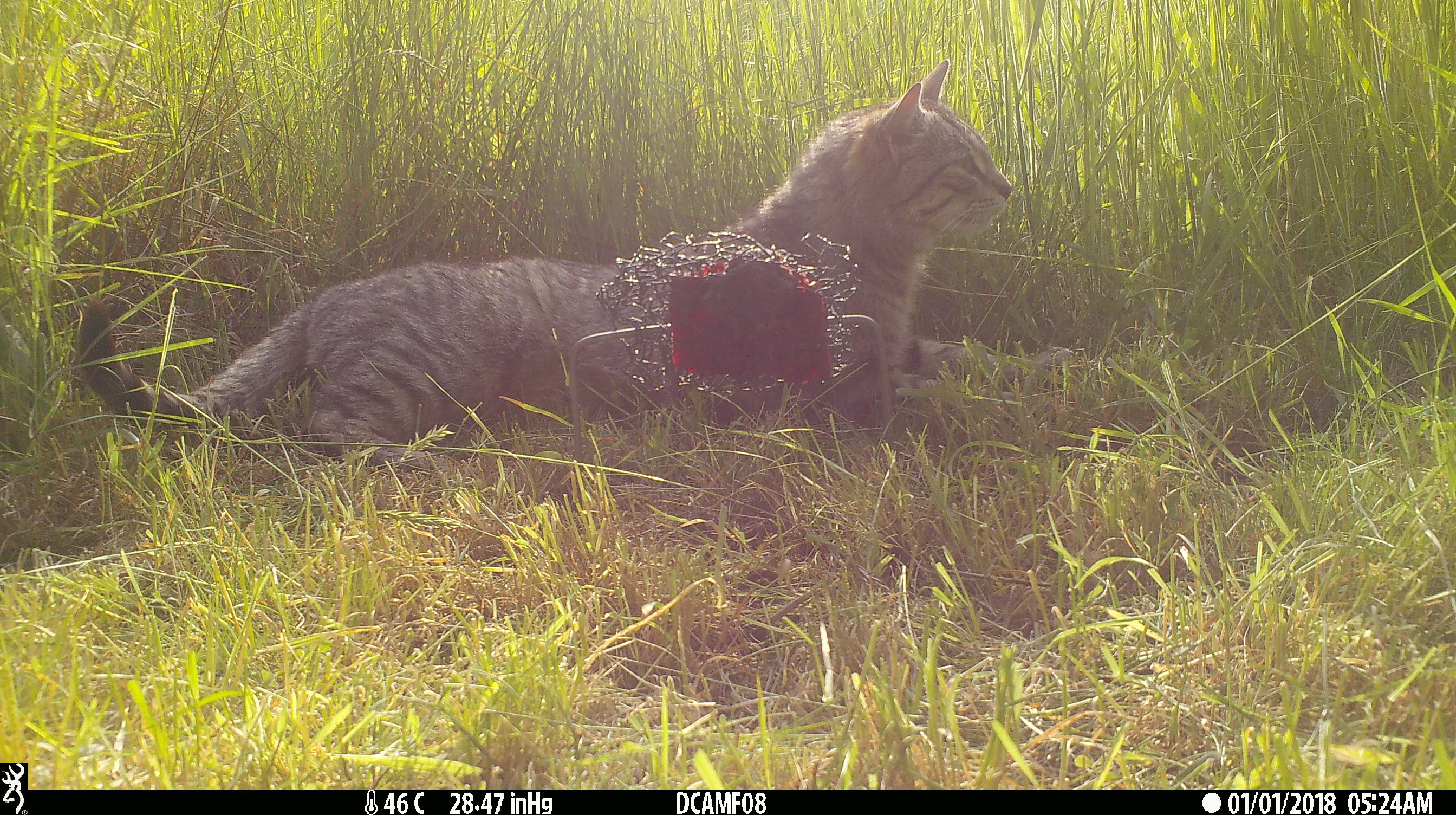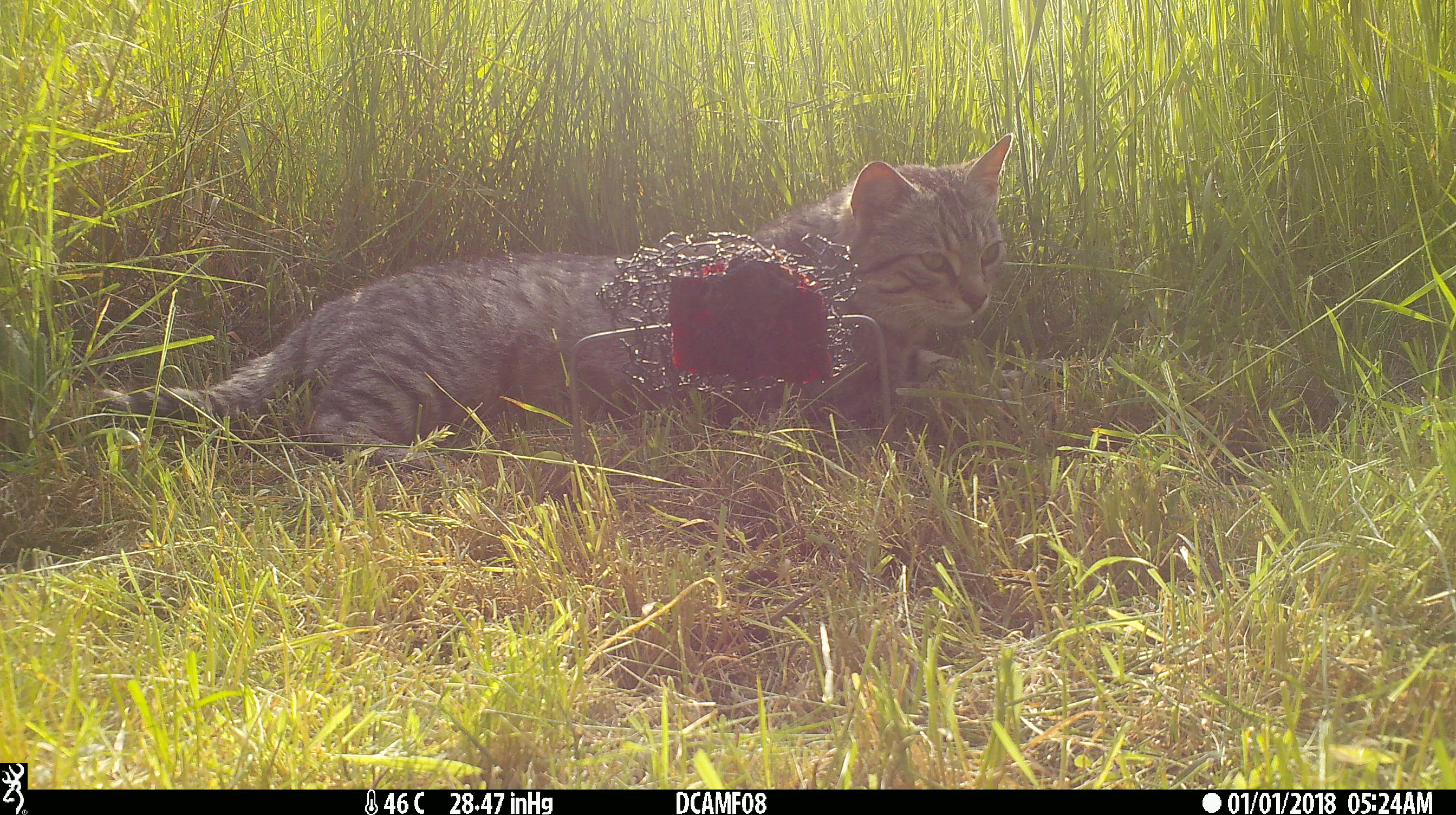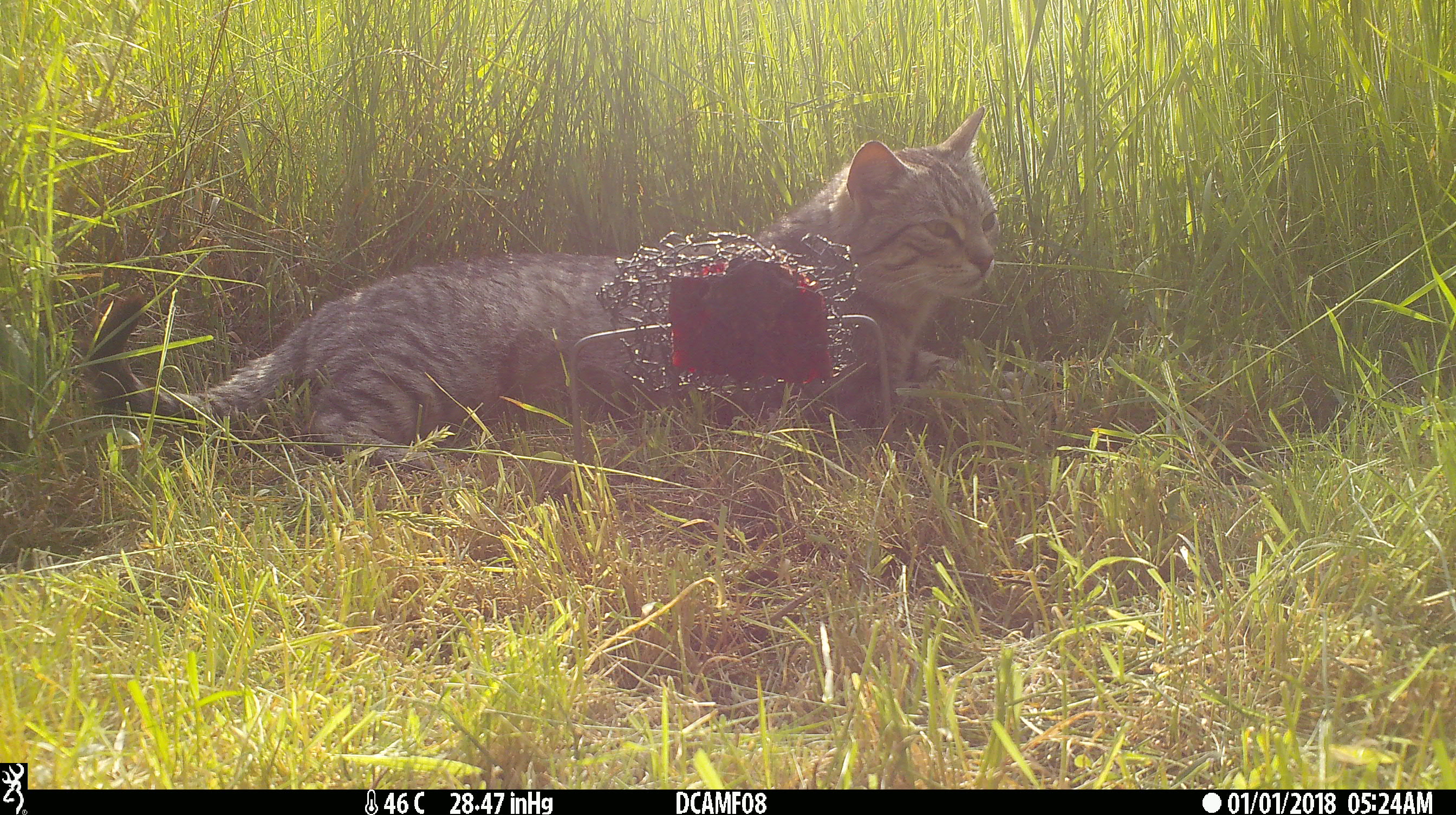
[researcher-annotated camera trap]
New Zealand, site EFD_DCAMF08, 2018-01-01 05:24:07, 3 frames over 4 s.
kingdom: Animalia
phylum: Chordata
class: Mammalia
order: Carnivora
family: Felidae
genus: Felis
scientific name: Felis catus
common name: domestic cat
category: cat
Cat (domestic cat) (Felis catus).